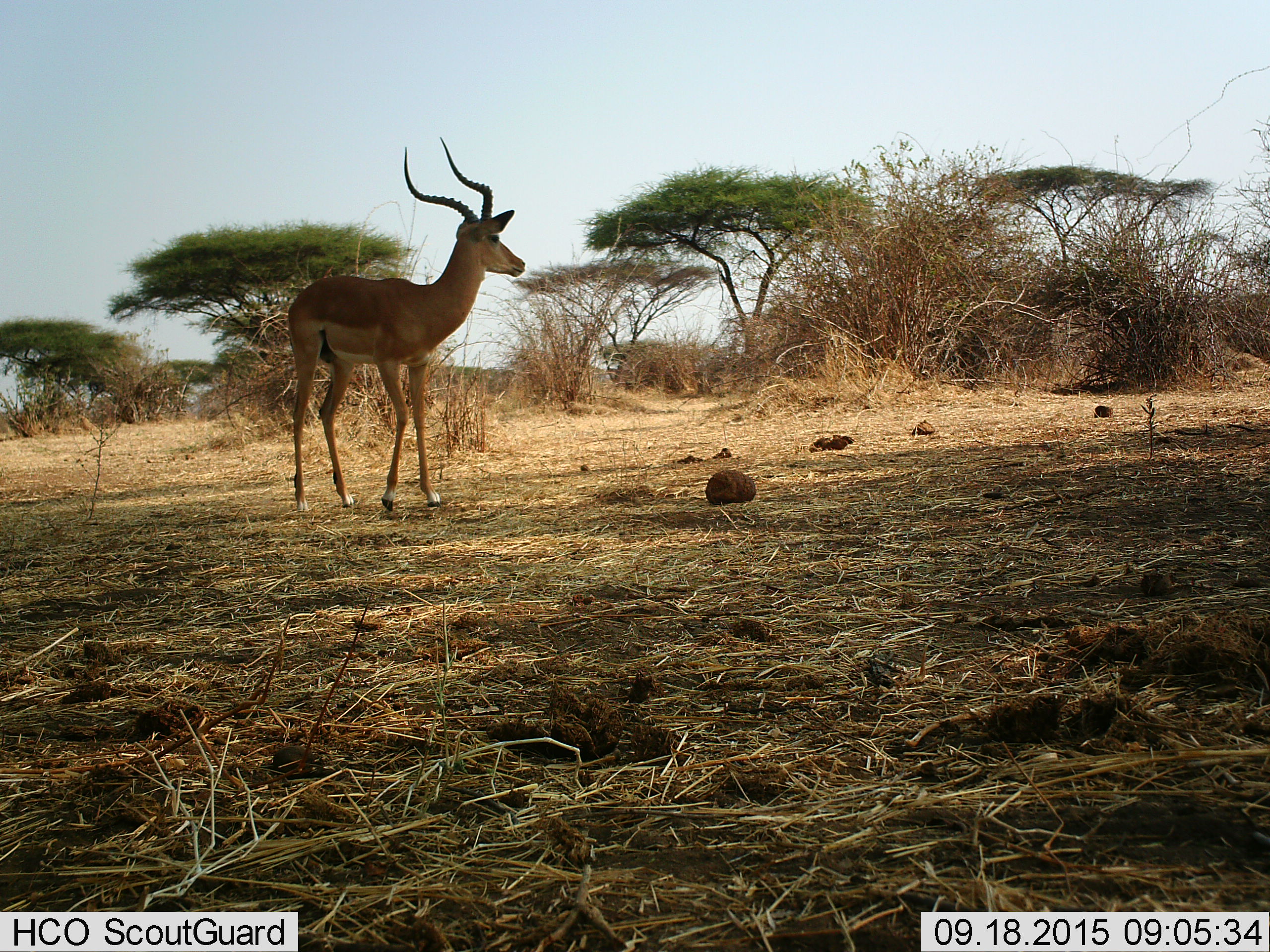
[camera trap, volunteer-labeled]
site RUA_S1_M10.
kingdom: Animalia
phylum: Chordata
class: Mammalia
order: Artiodactyla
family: Bovidae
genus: Aepyceros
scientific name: Aepyceros melampus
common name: impala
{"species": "impala (Aepyceros melampus)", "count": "1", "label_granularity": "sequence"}